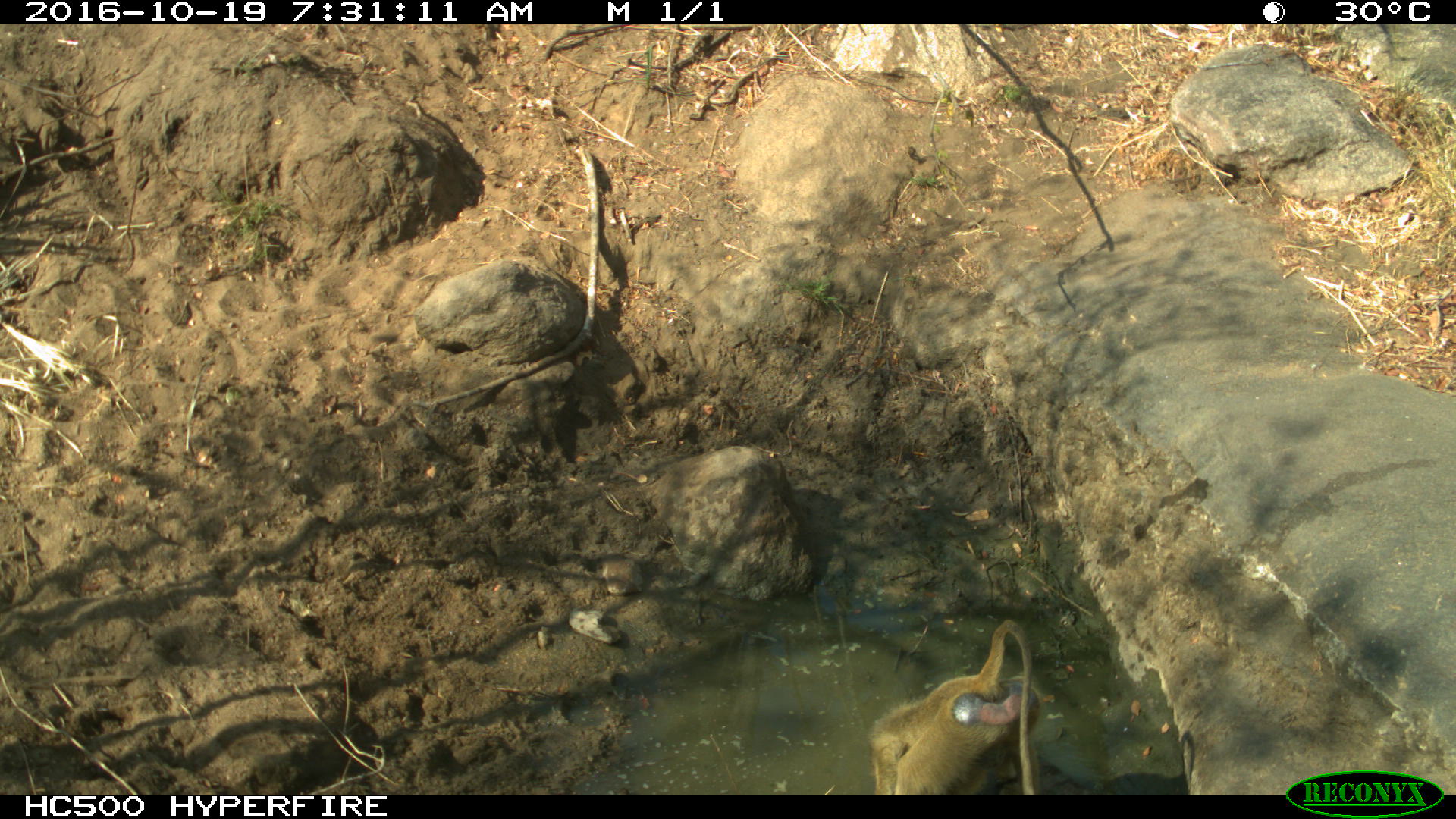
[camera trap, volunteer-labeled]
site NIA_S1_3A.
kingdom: Animalia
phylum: Chordata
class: Mammalia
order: Primates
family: Cercopithecidae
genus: Papio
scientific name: Papio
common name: baboon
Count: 1.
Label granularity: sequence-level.